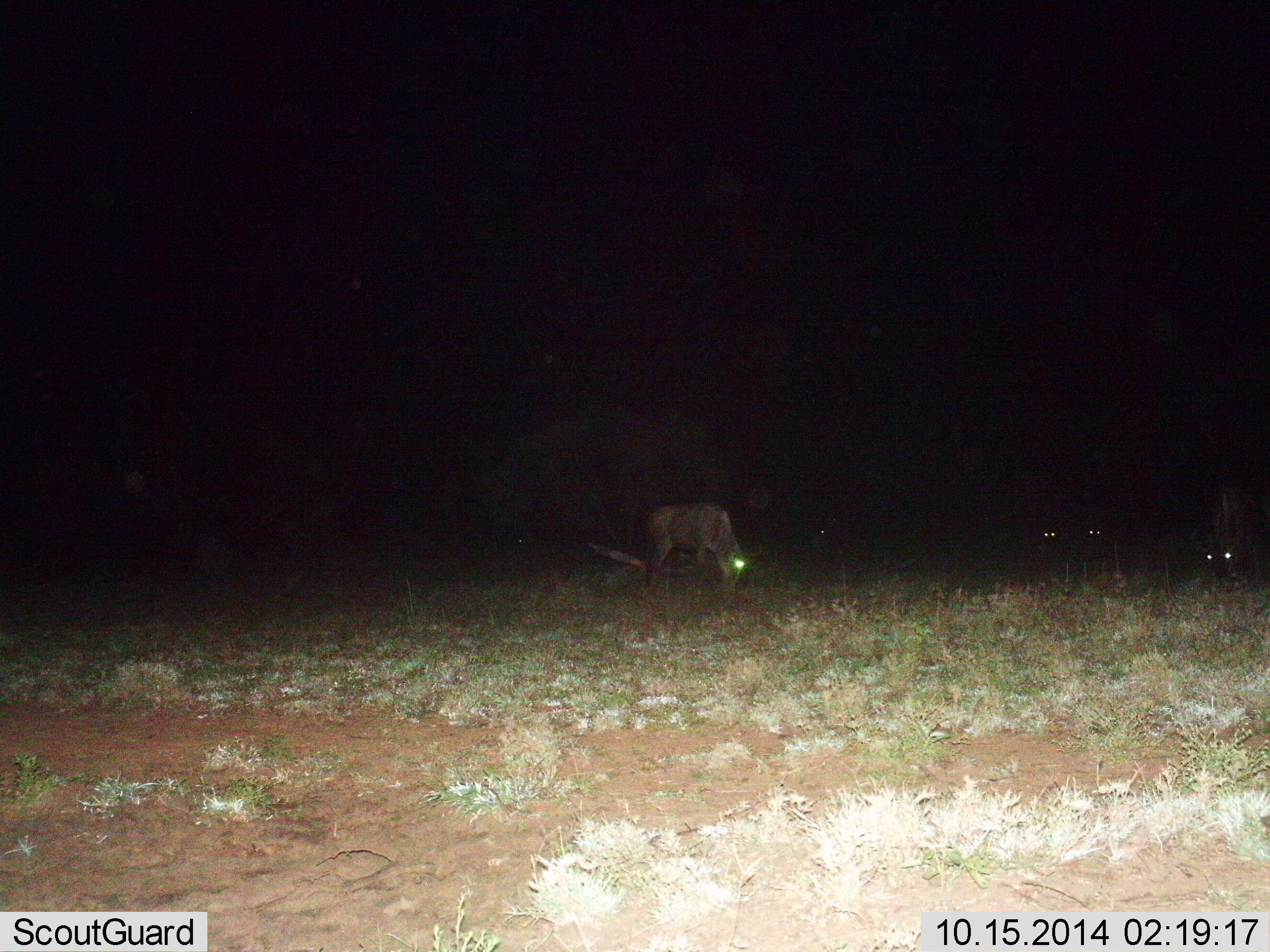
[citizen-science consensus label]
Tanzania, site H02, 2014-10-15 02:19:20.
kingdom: Animalia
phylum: Chordata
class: Mammalia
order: Artiodactyla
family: Bovidae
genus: Connochaetes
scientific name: Connochaetes taurinus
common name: blue wildebeest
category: wildebeest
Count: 5.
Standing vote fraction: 20%.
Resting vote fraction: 10%.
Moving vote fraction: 0%.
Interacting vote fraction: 0%.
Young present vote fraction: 0%.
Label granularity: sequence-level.